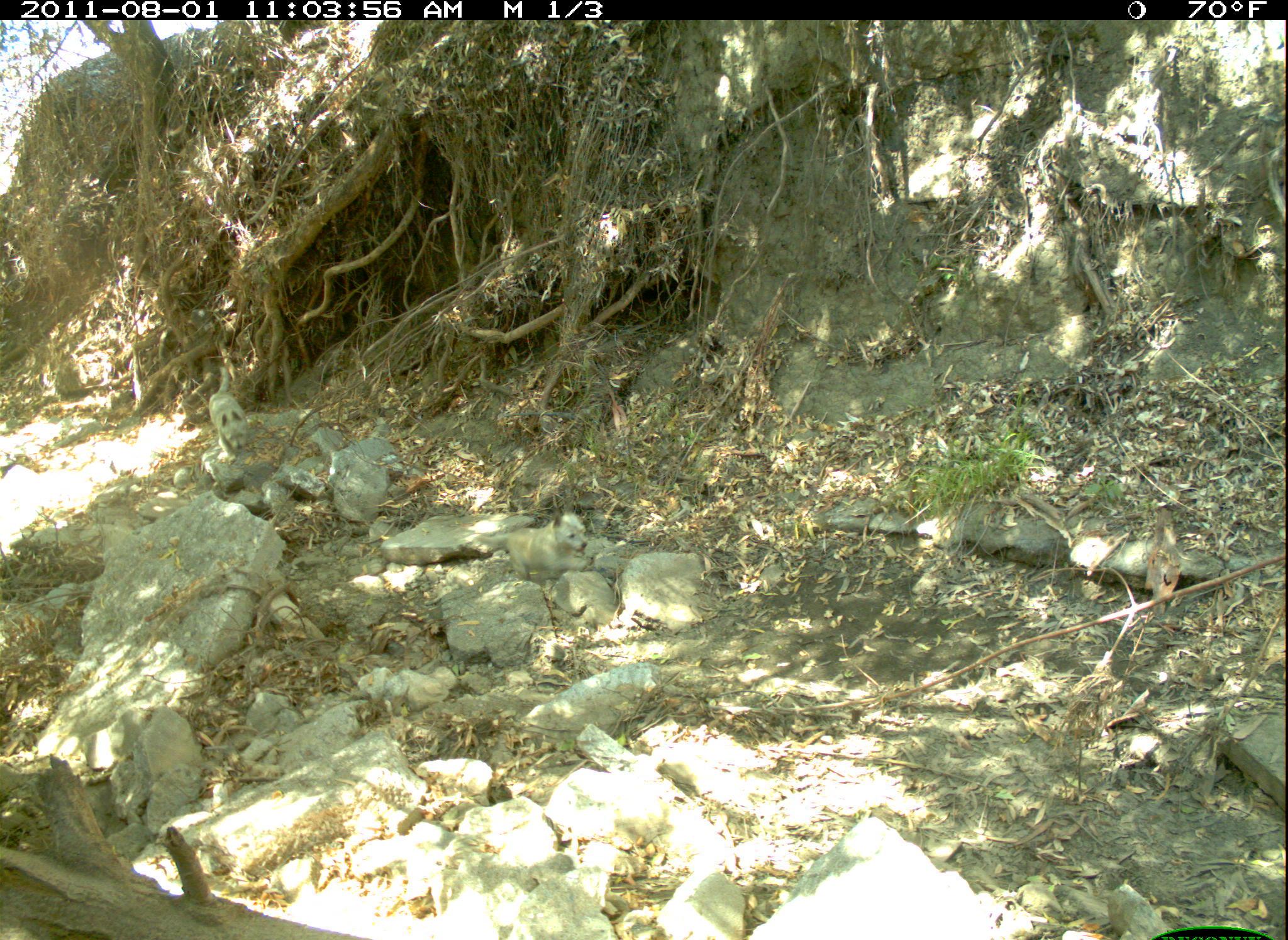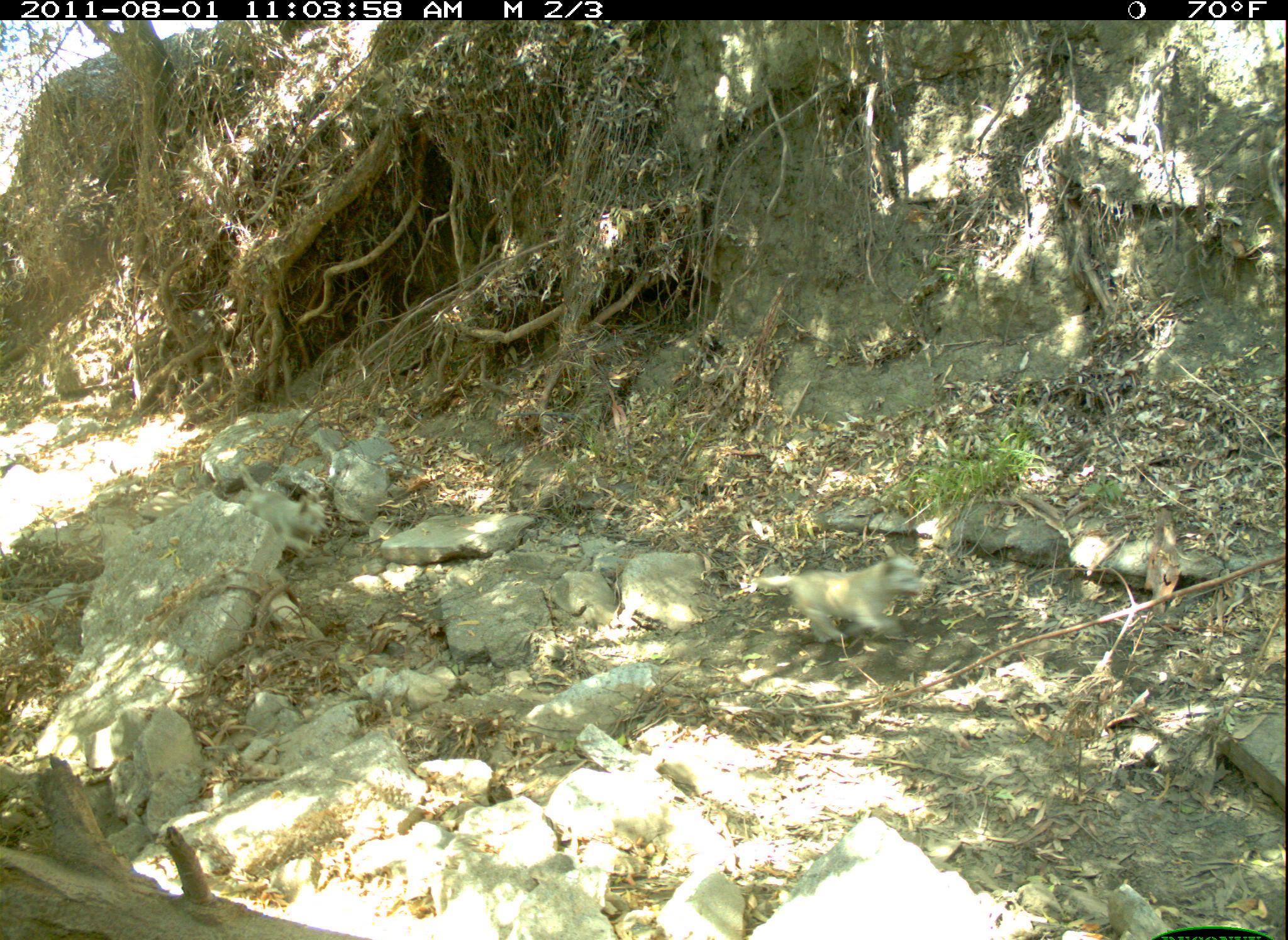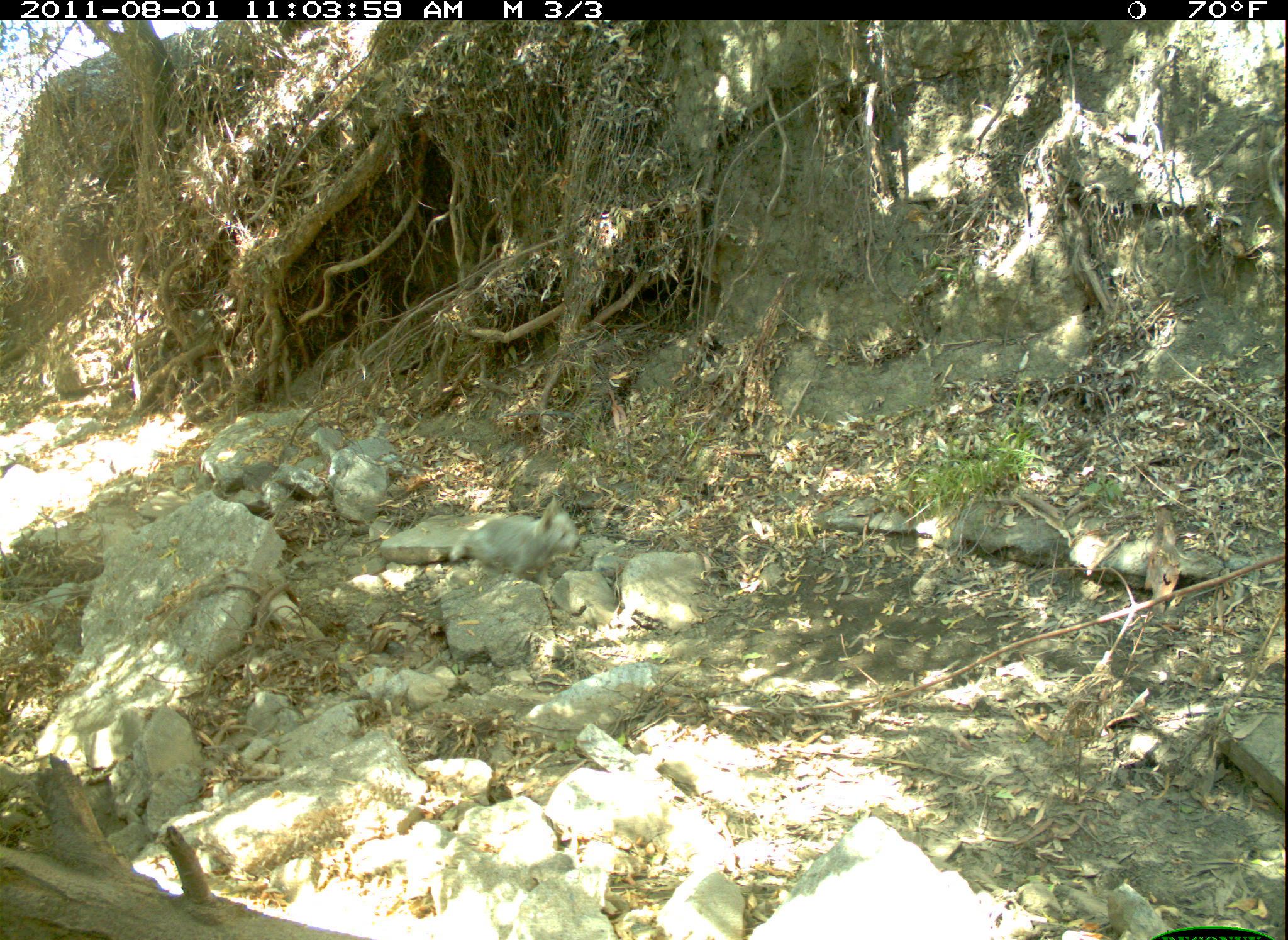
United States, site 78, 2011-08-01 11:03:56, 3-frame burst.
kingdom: Animalia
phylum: Chordata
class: Mammalia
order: Carnivora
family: Canidae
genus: Canis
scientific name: Canis familiaris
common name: domestic dog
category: dog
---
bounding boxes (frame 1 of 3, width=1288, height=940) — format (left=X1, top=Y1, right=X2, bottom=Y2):
dog: (left=198, top=358, right=256, bottom=467)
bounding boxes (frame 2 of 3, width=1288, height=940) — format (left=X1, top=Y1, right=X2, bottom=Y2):
dog: (left=729, top=544, right=939, bottom=660)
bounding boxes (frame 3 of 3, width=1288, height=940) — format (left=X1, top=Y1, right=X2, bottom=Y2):
dog: (left=441, top=493, right=592, bottom=601)